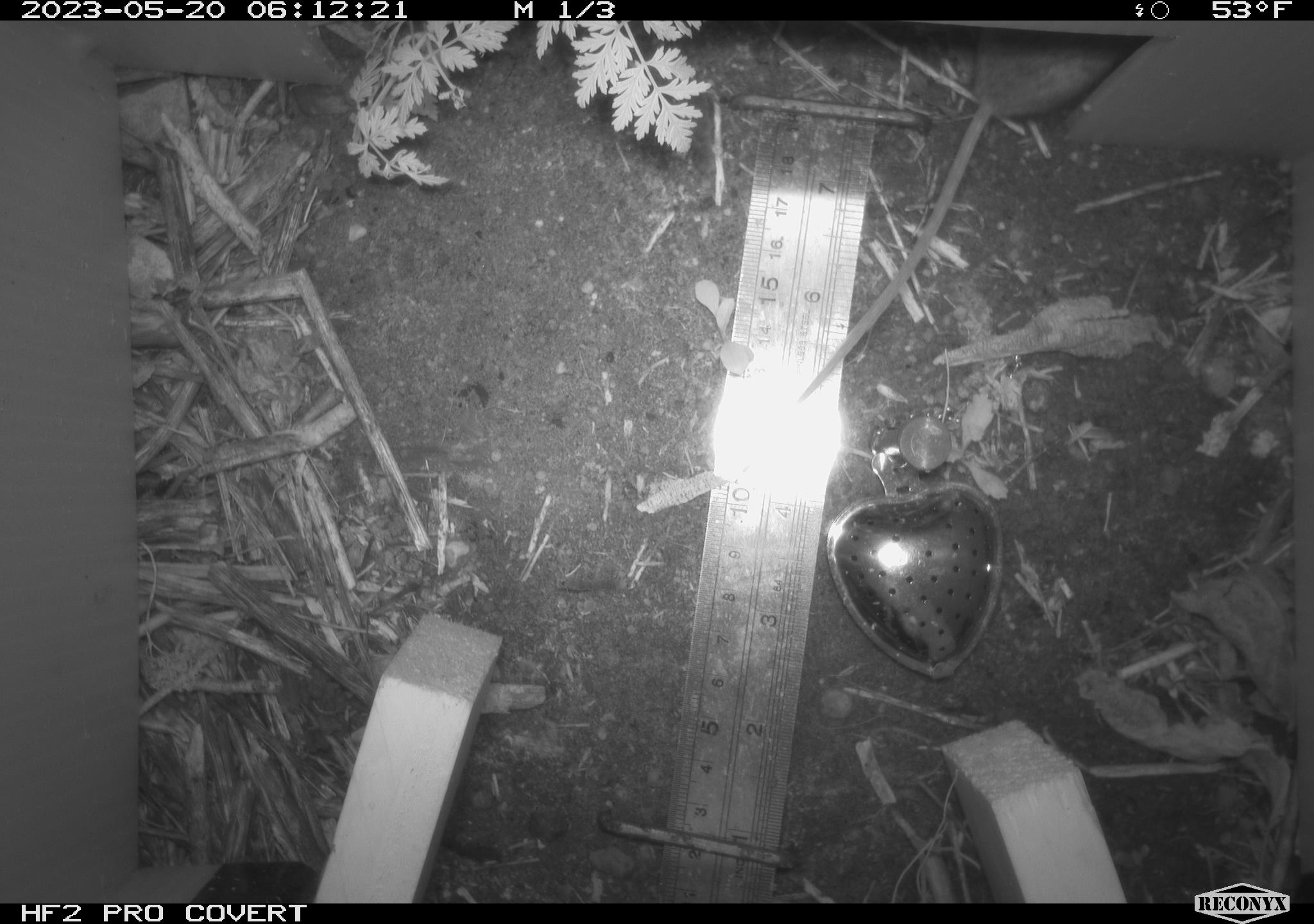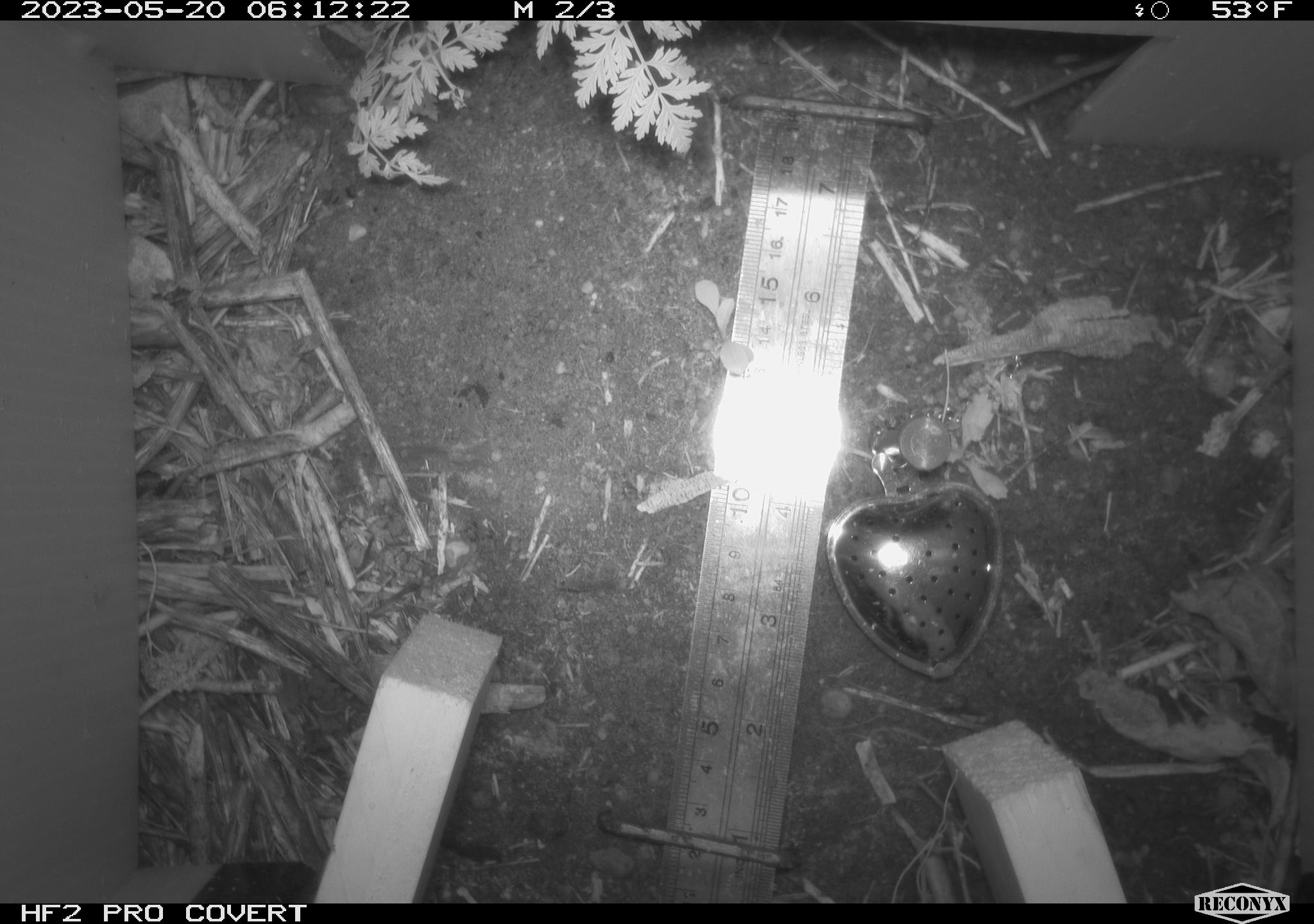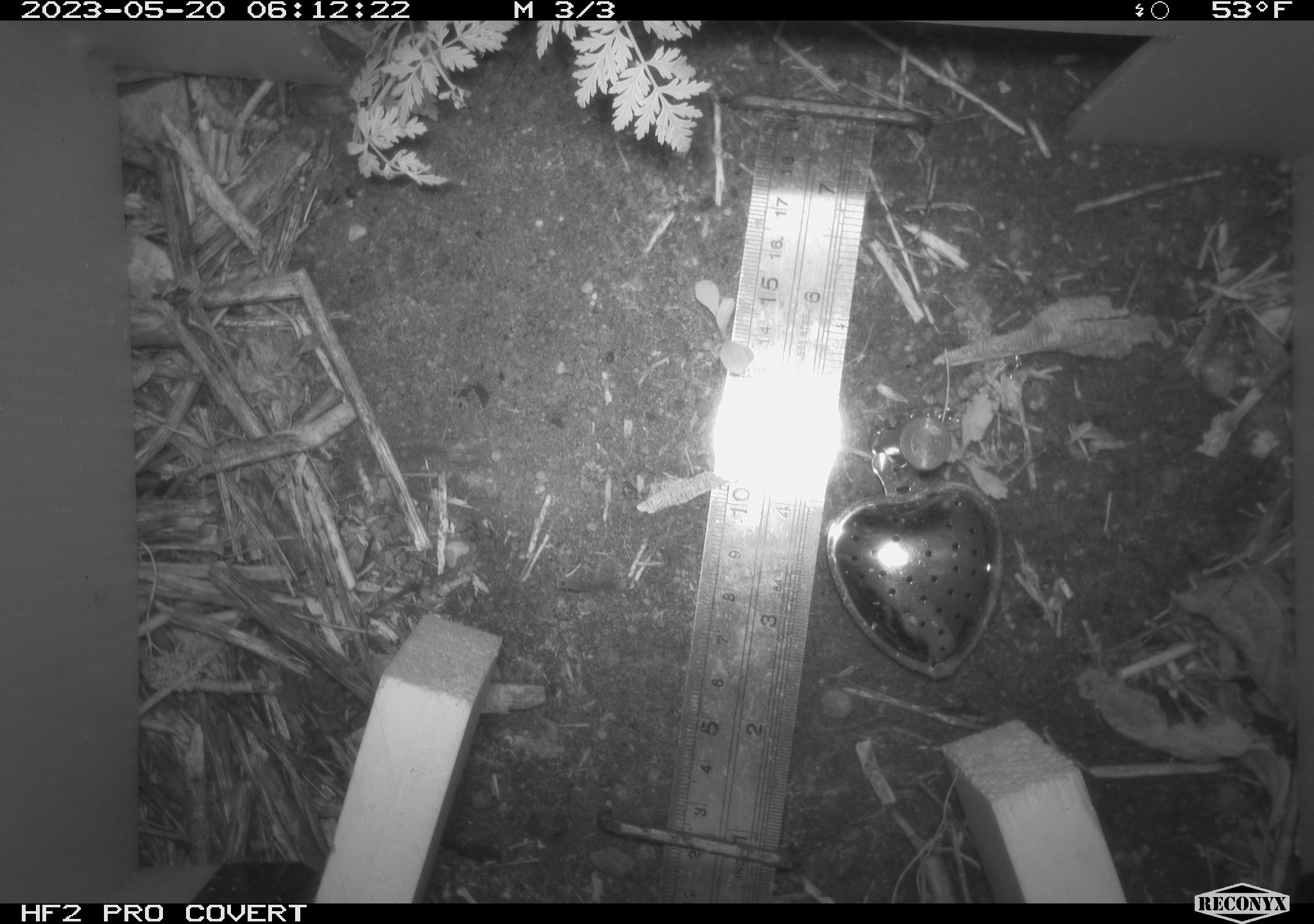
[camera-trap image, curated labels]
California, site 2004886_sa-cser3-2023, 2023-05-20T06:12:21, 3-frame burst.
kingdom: Animalia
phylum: Chordata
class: Mammalia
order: Rodentia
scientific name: Rodentia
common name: mouse species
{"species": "mouse species (Rodentia)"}